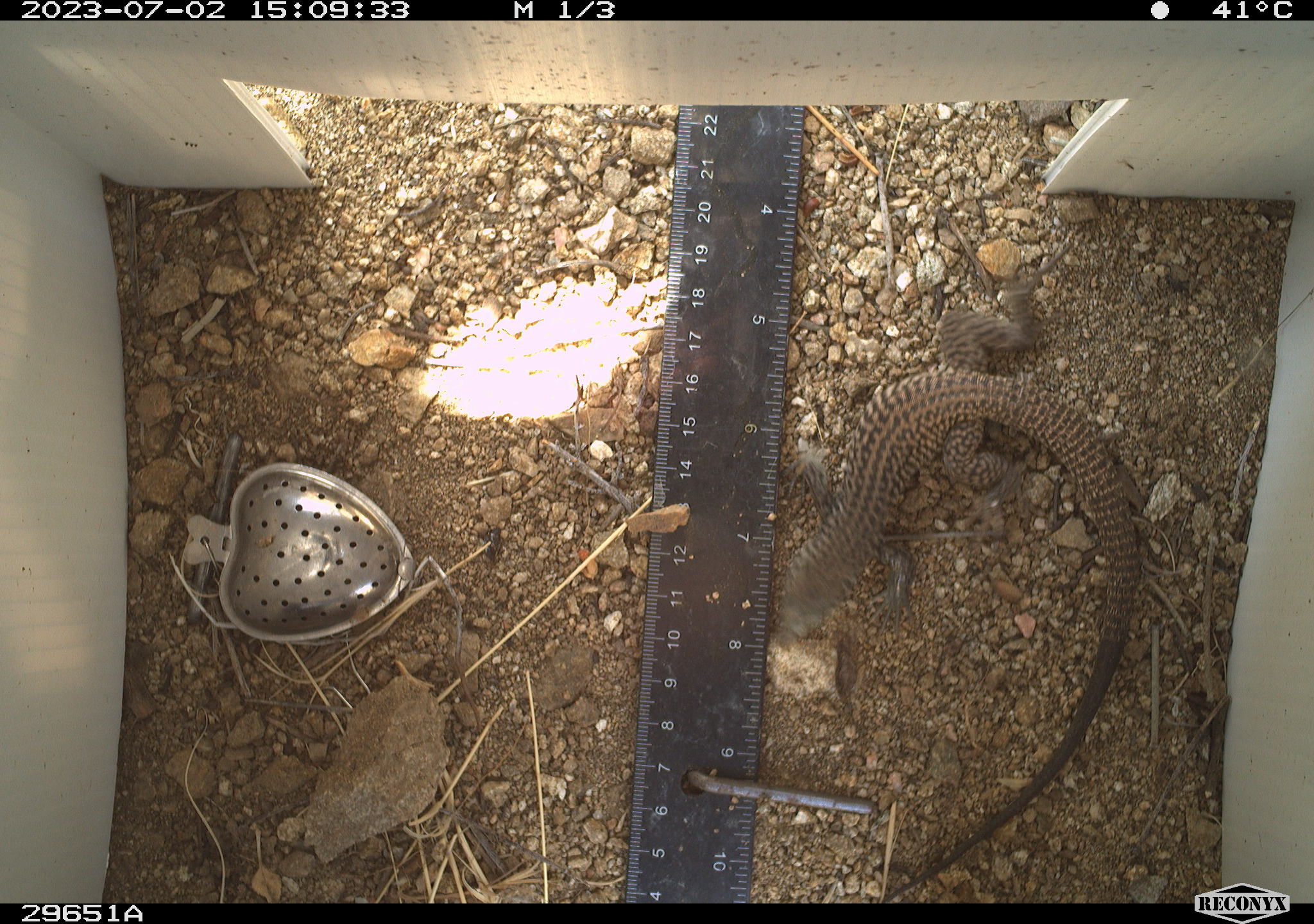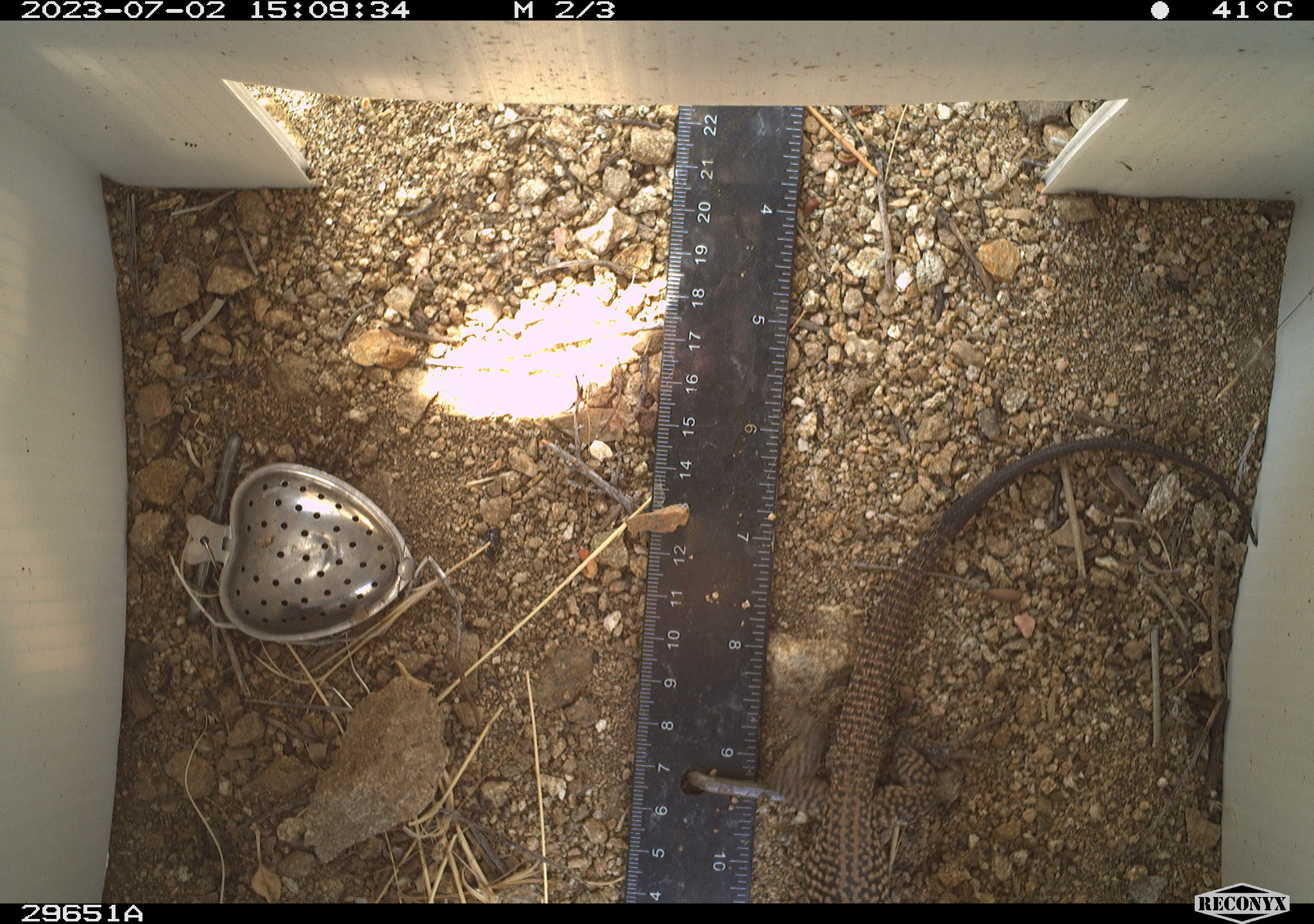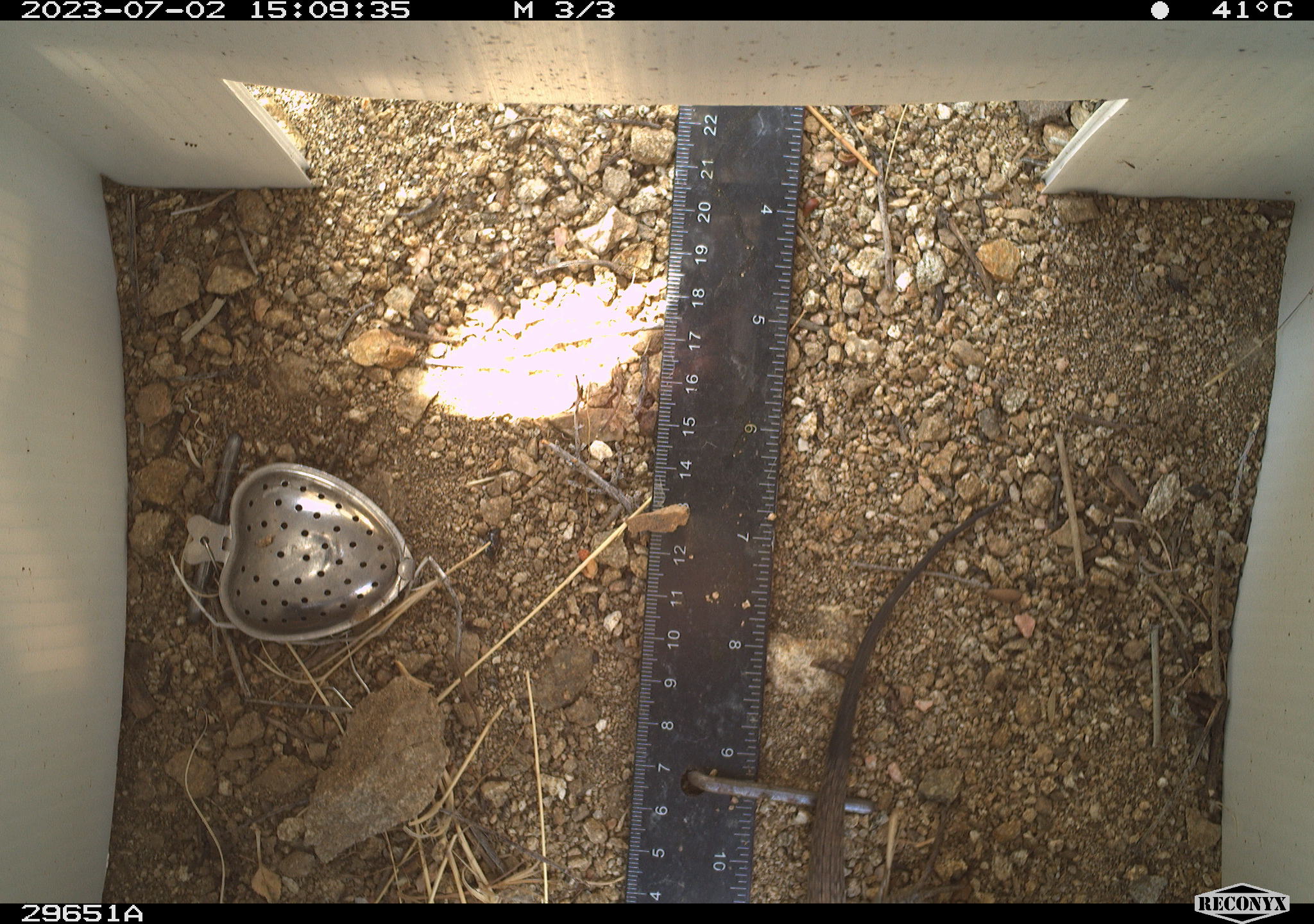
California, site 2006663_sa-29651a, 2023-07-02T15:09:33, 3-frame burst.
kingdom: Animalia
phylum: Chordata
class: Reptilia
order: Squamata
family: Teiidae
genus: Aspidoscelis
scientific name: Aspidoscelis tigris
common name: western whiptail